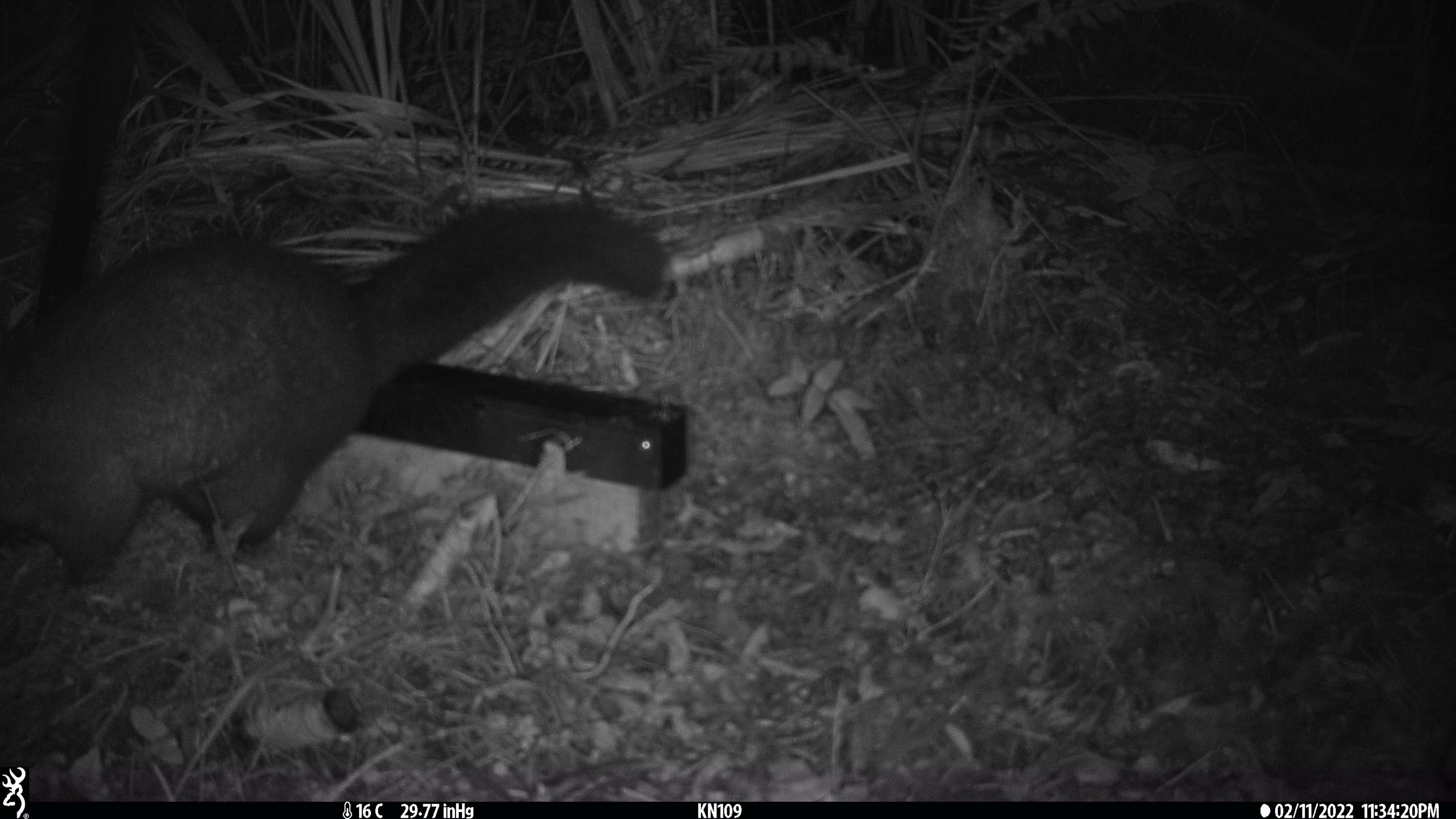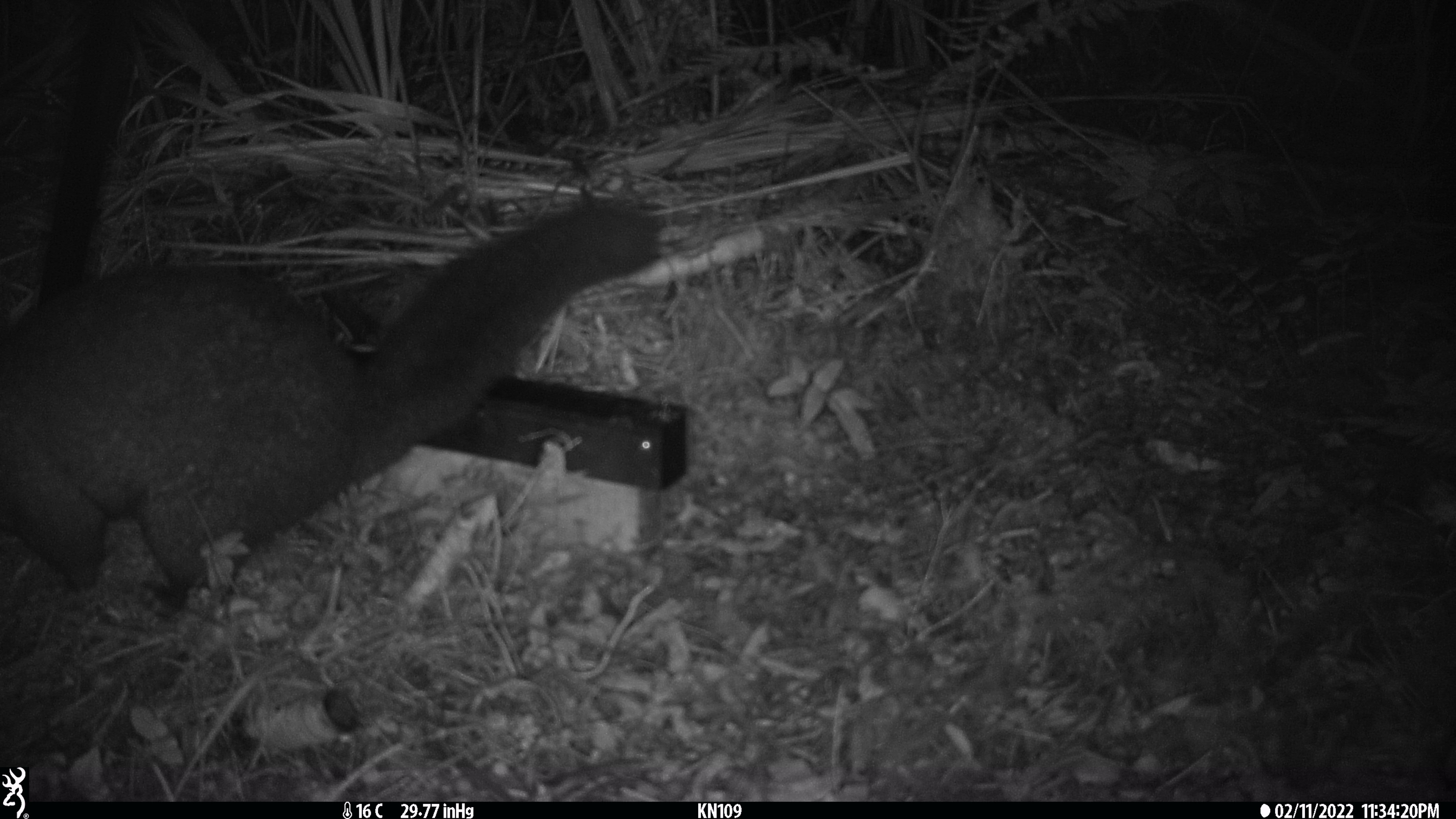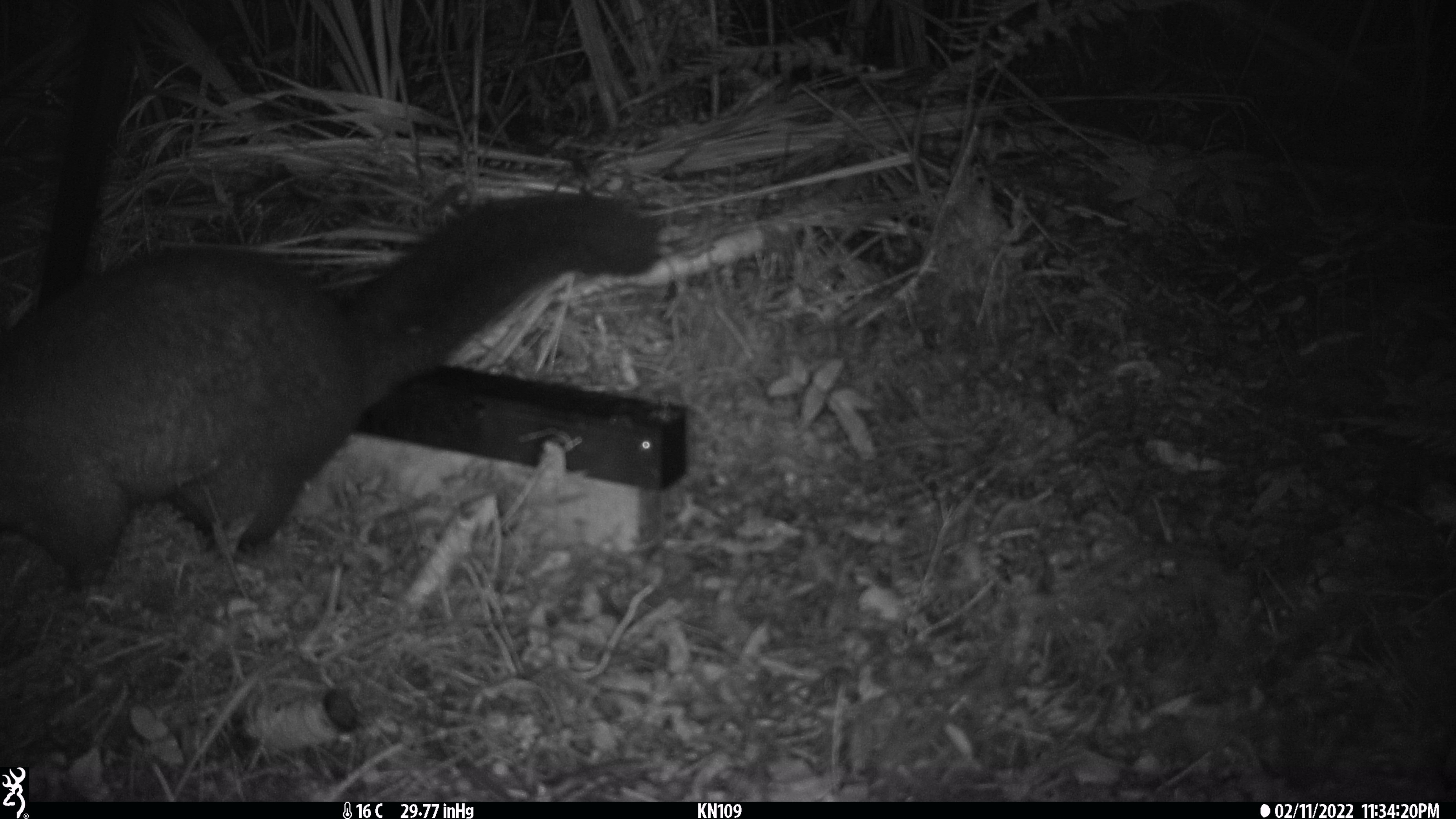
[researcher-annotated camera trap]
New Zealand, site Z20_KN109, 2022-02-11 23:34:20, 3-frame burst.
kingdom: Animalia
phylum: Chordata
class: Mammalia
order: Diprotodontia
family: Phalangeridae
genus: Trichosurus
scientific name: Trichosurus vulpecula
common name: common brushtail possum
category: possum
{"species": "possum (common brushtail possum) (Trichosurus vulpecula)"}